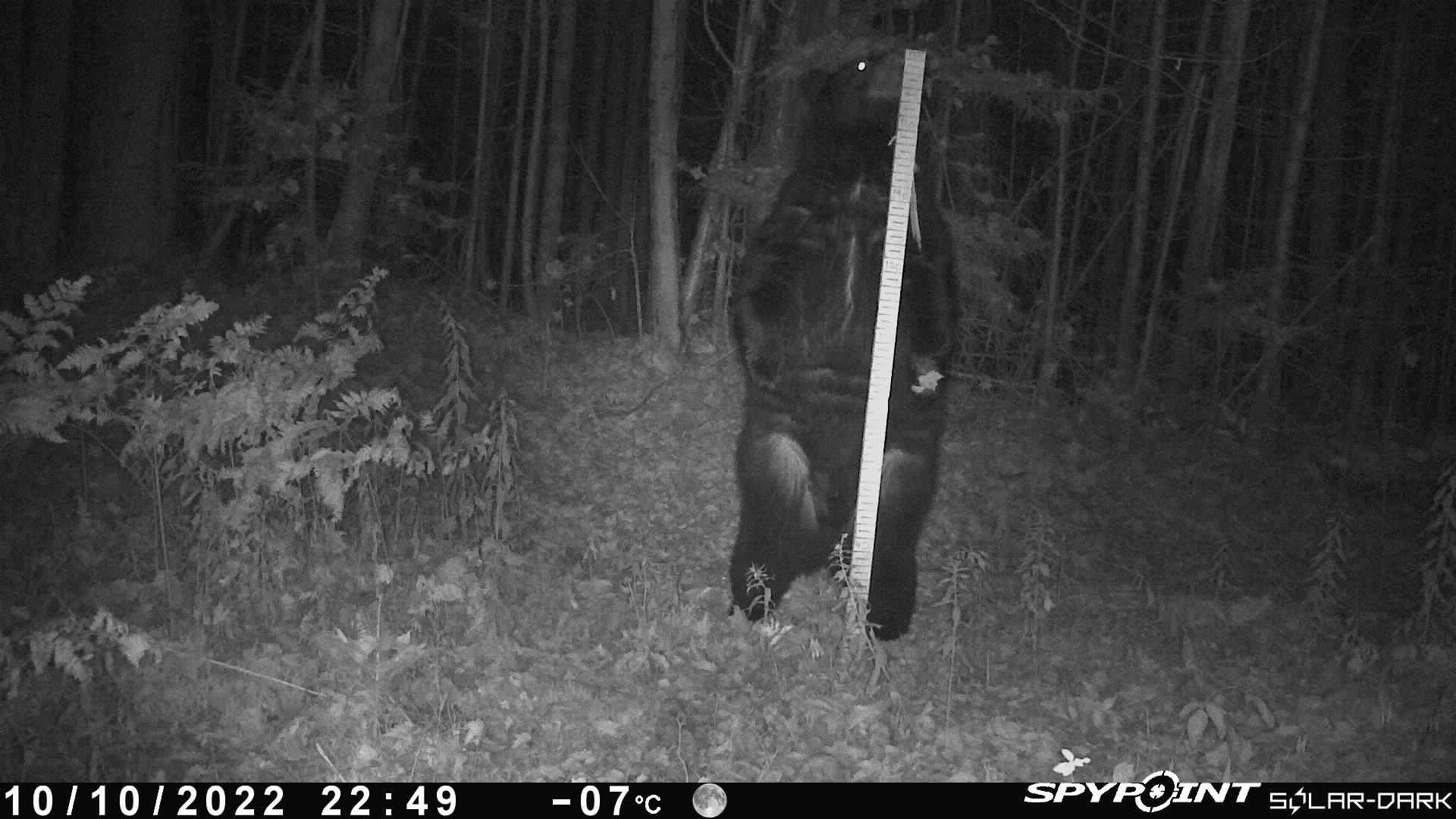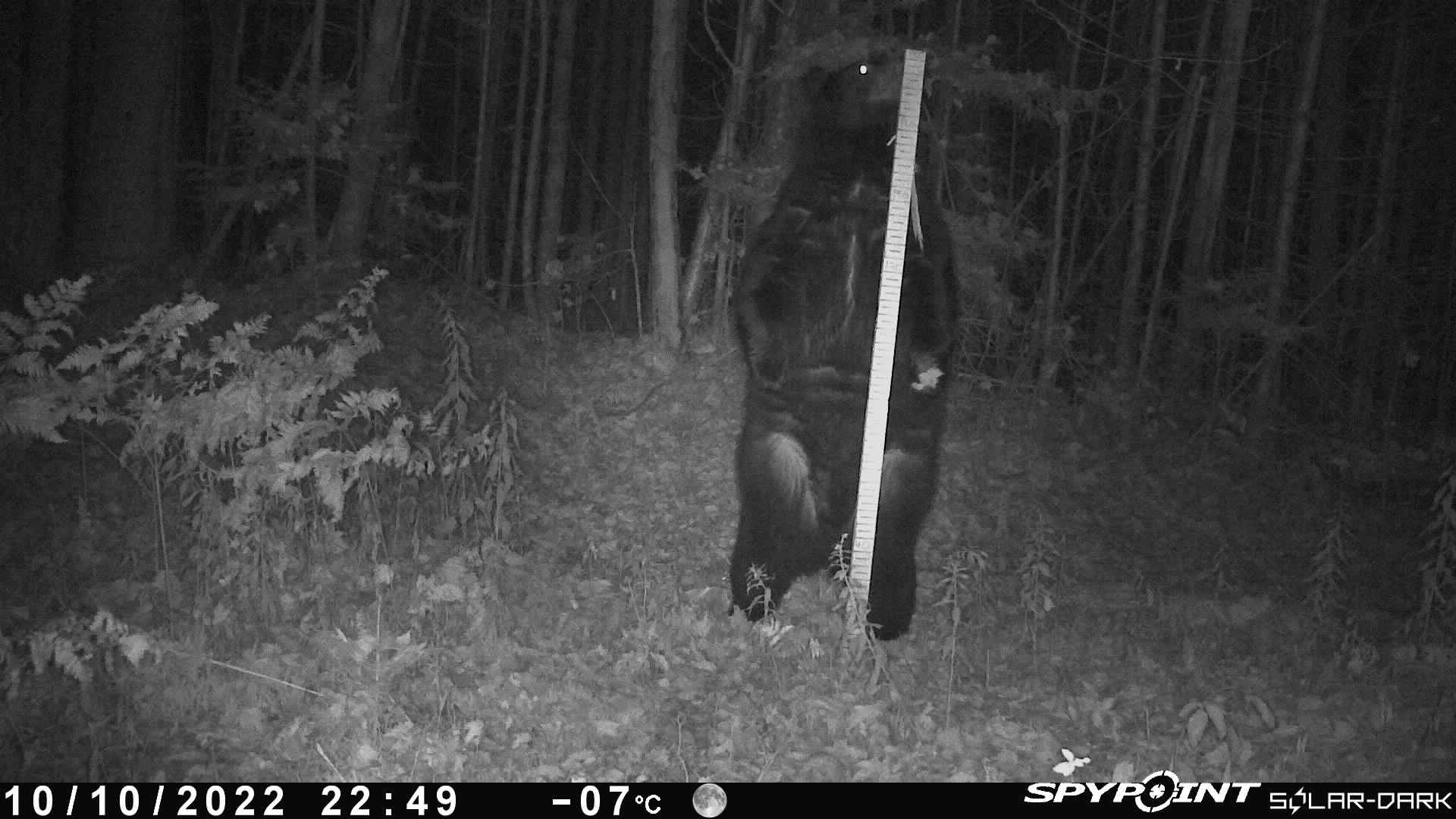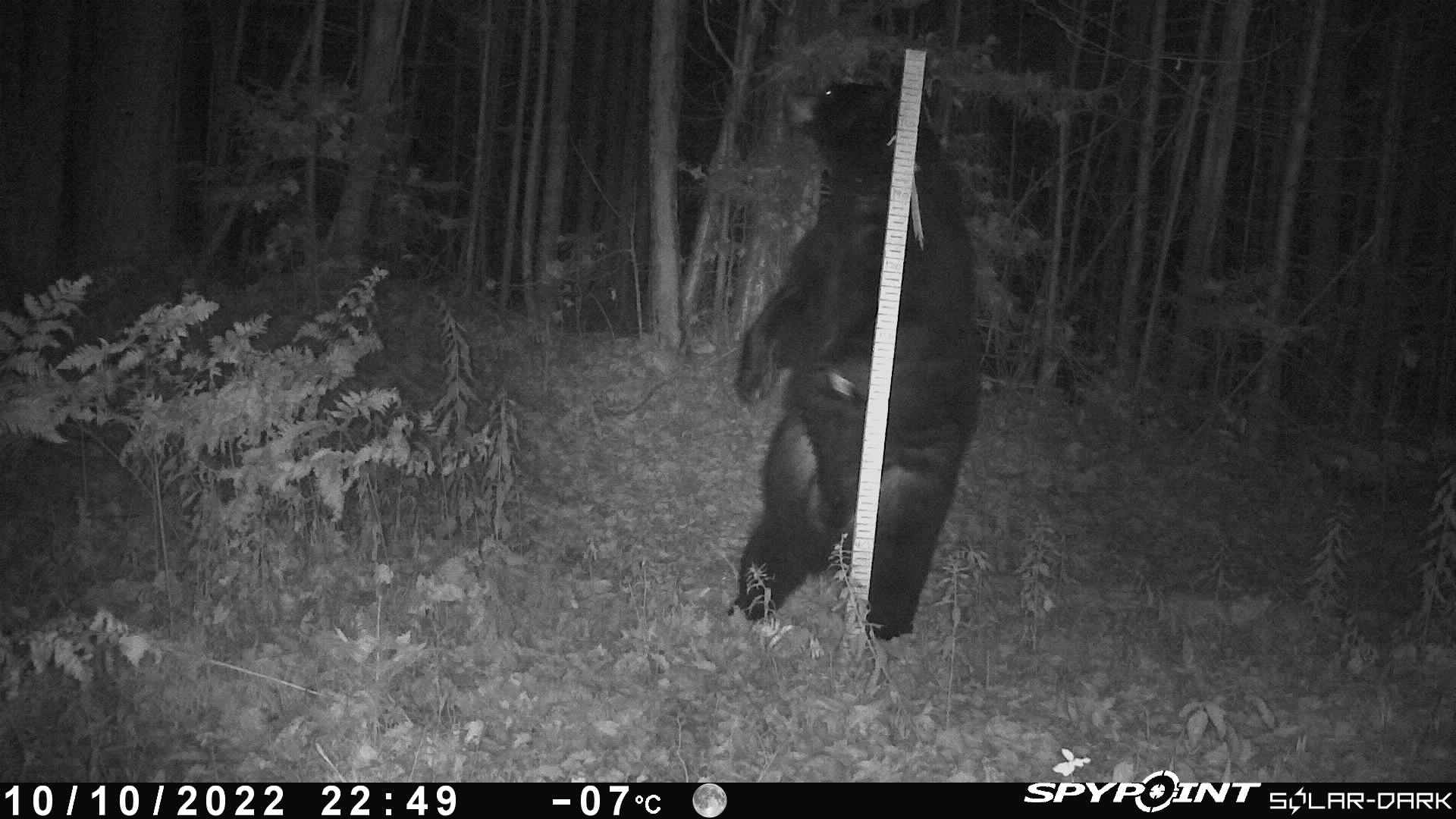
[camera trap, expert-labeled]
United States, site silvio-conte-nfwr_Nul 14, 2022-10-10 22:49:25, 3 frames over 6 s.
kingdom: Animalia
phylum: Chordata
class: Mammalia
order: Carnivora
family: Ursidae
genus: Ursus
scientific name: Ursus americanus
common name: black bear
Black bear (Ursus americanus).